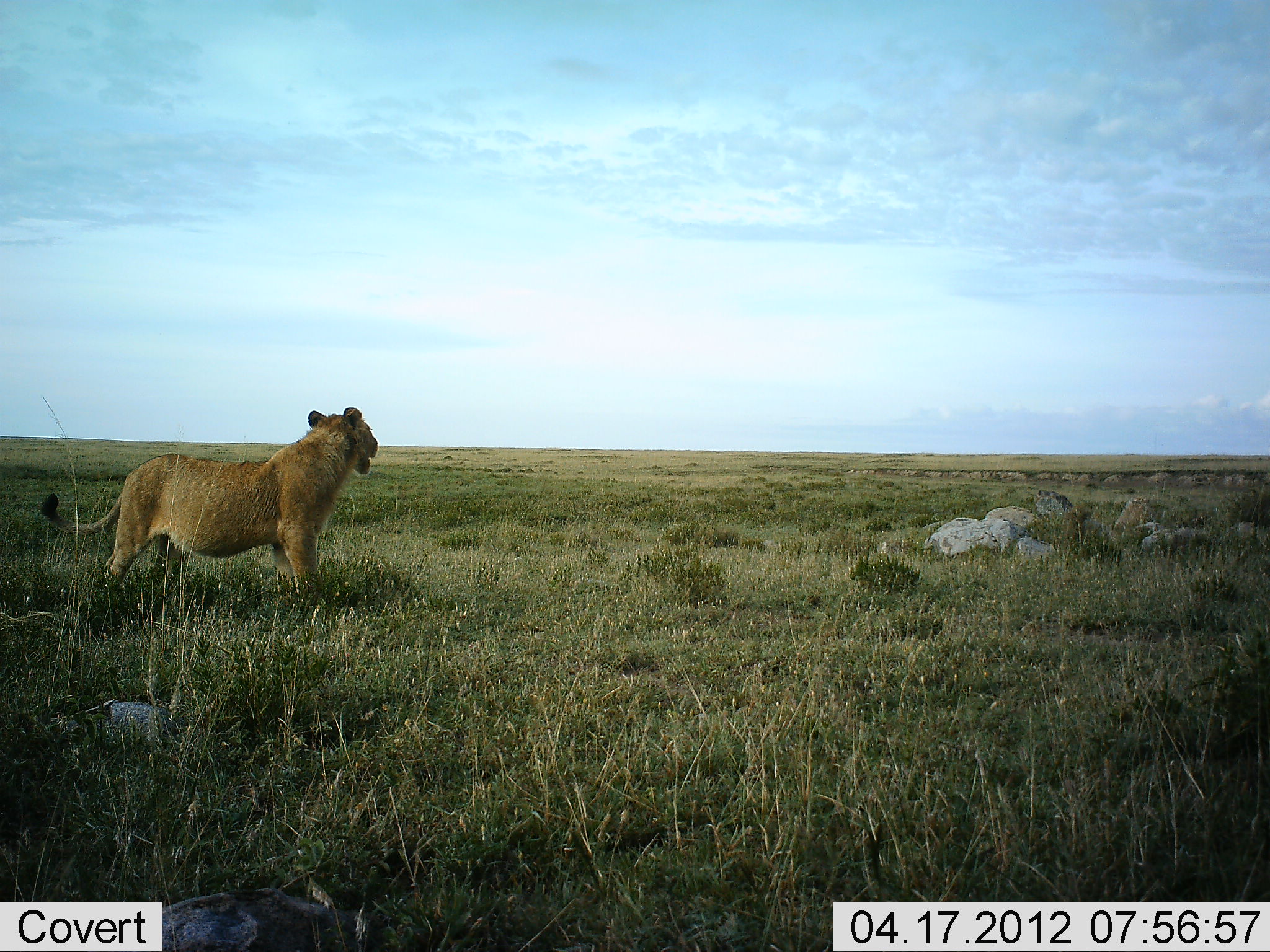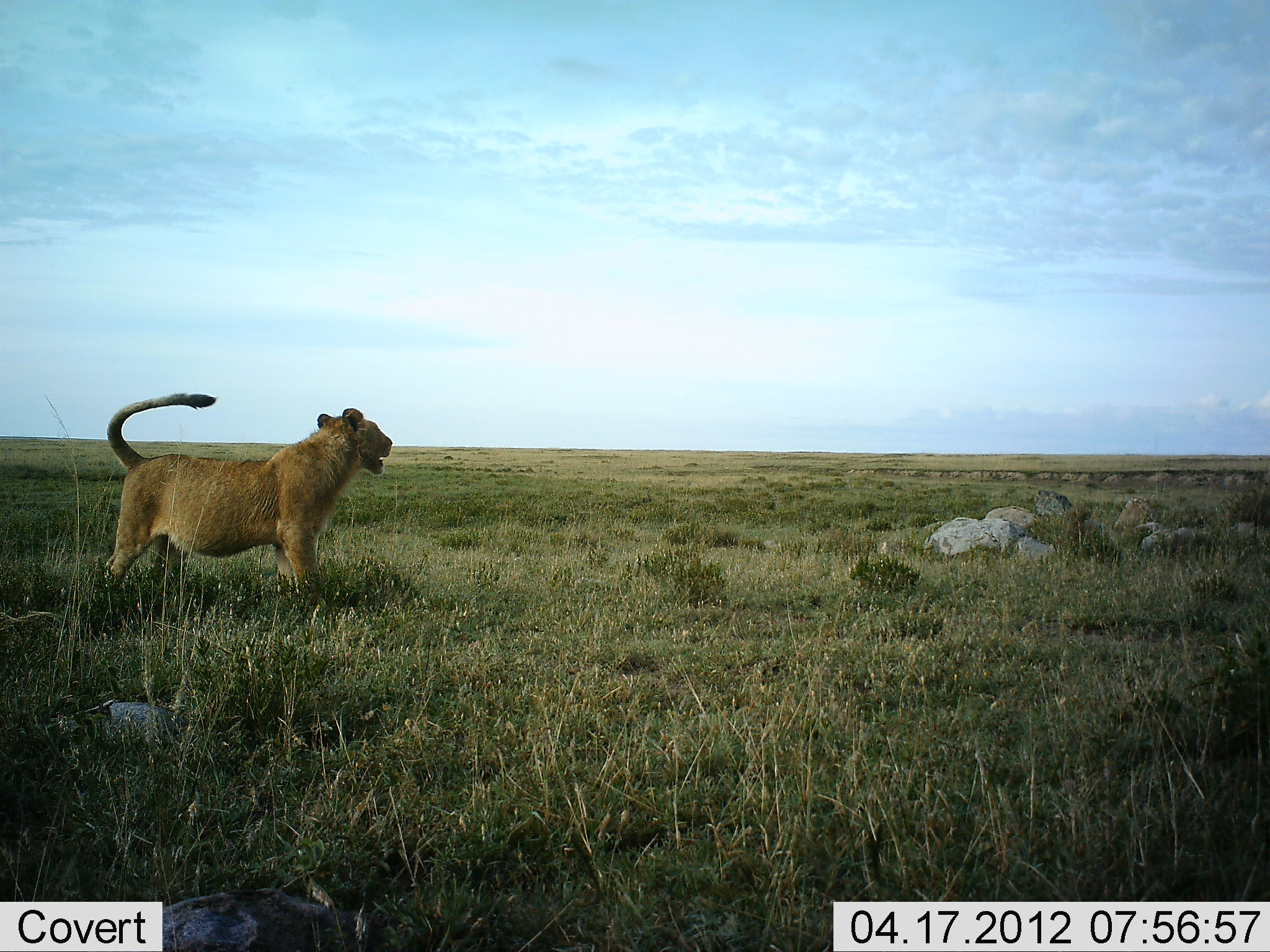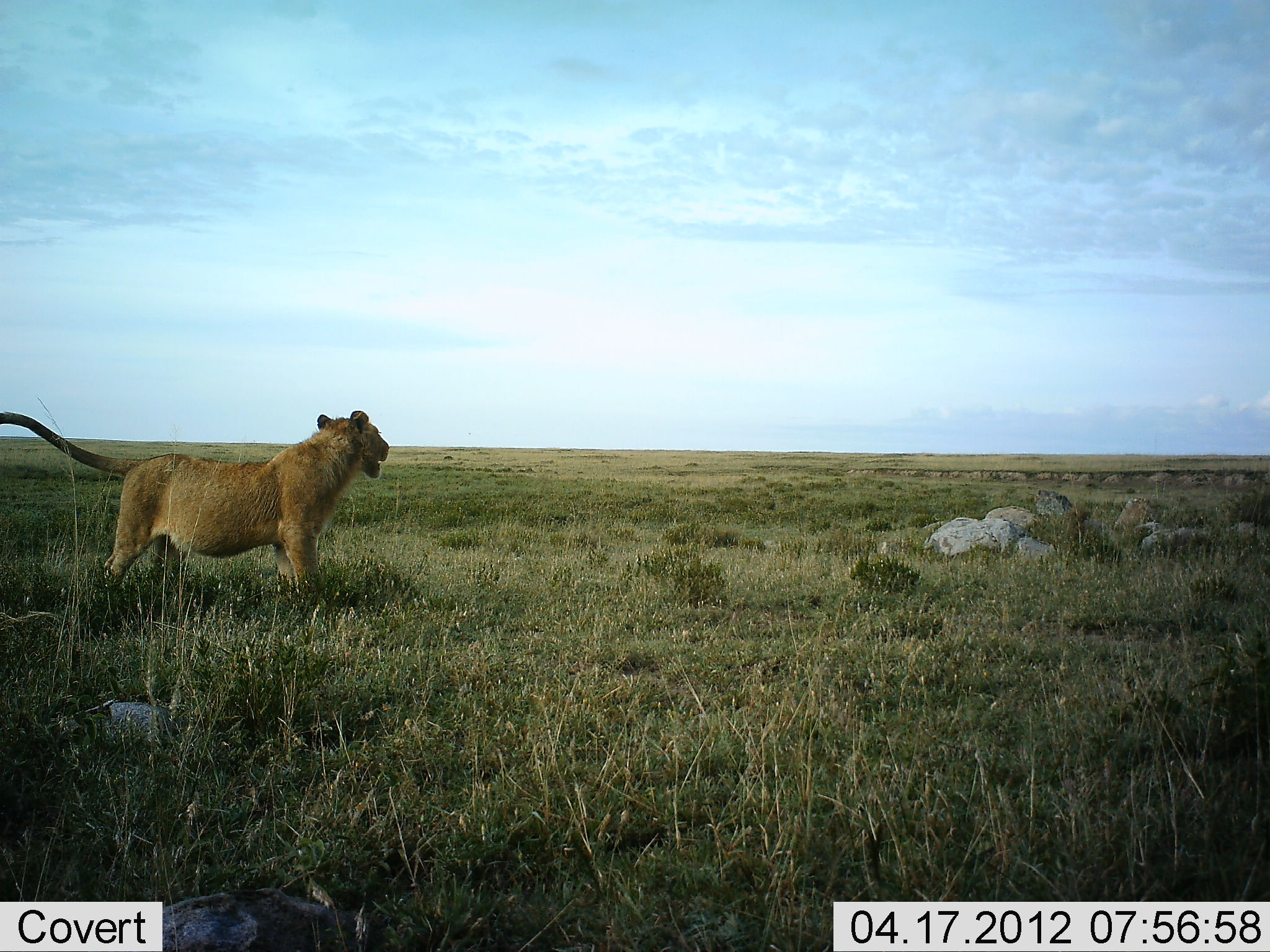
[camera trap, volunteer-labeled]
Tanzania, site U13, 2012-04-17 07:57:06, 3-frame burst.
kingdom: Animalia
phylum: Chordata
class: Mammalia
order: Carnivora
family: Felidae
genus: Panthera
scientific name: Panthera leo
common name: lion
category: lionfemale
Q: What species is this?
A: Lionfemale (lion) (Panthera leo).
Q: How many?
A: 1.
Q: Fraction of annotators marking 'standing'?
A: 100%.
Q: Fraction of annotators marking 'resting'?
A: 0%.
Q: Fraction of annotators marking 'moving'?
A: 6%.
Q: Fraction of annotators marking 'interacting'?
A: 6%.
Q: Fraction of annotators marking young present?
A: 0%.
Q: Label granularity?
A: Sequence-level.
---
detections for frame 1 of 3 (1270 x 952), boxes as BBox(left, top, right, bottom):
animal: BBox(41, 406, 379, 611)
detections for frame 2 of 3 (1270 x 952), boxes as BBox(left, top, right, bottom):
animal: BBox(102, 390, 393, 611)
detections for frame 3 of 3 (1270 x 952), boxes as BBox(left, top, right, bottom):
animal: BBox(0, 409, 390, 613)